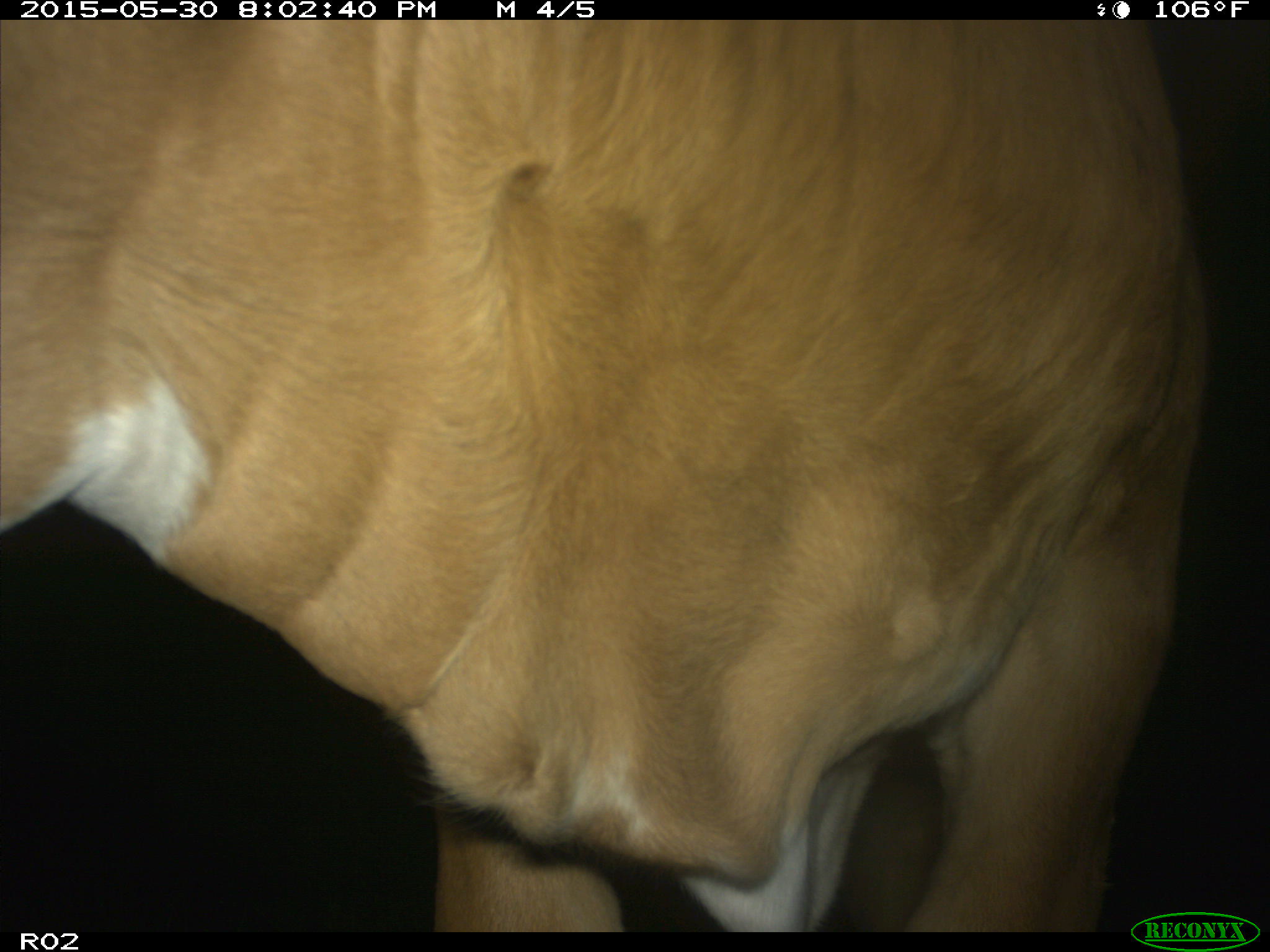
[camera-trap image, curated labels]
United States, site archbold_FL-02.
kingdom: Animalia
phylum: Chordata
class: Mammalia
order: Artiodactyla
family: Bovidae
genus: Bos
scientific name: Bos taurus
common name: domestic cow